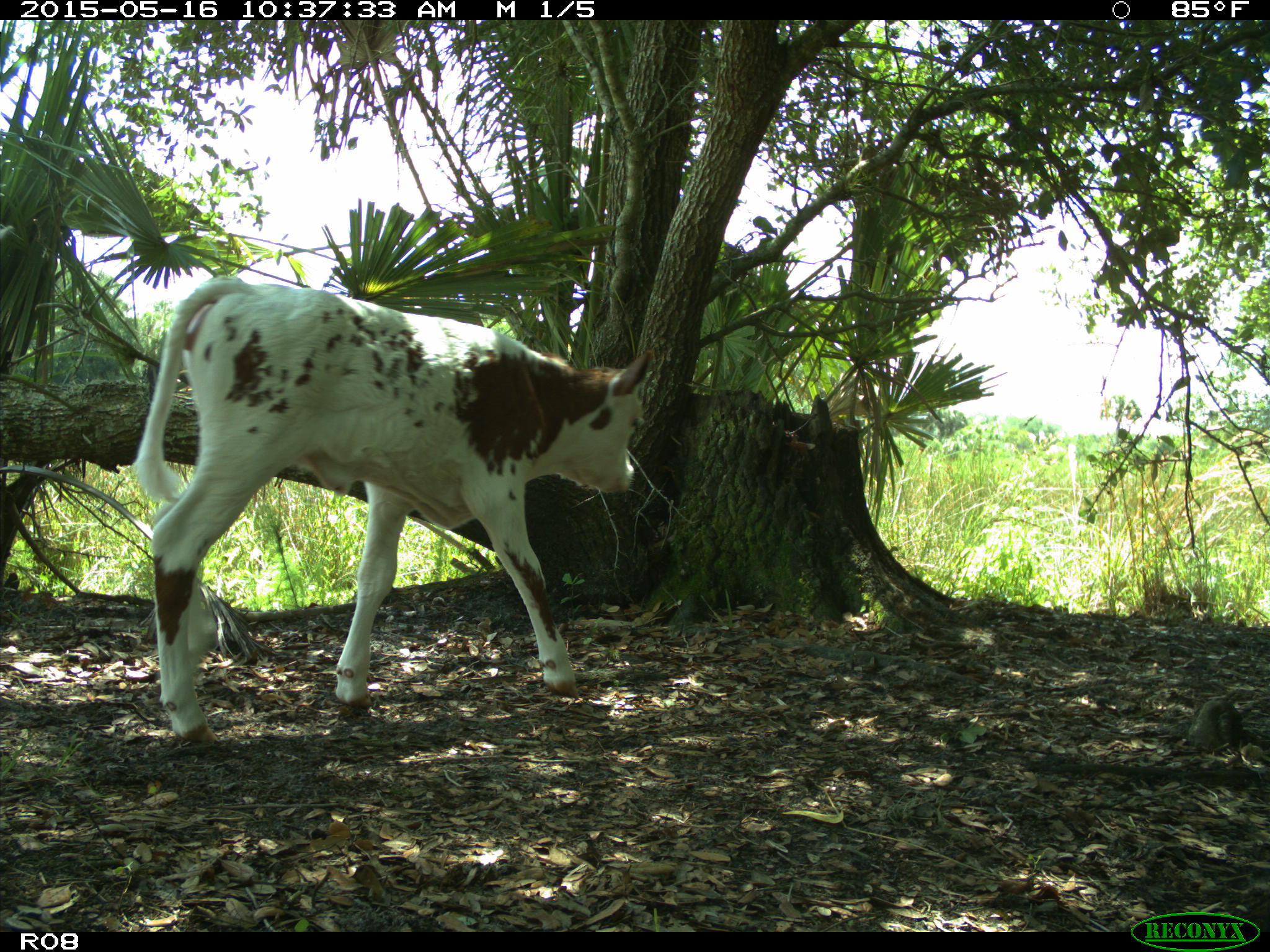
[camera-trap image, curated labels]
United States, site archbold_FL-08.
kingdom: Animalia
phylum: Chordata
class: Mammalia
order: Artiodactyla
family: Bovidae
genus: Bos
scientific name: Bos taurus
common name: domestic cow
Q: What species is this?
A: Bos taurus (domestic cow).